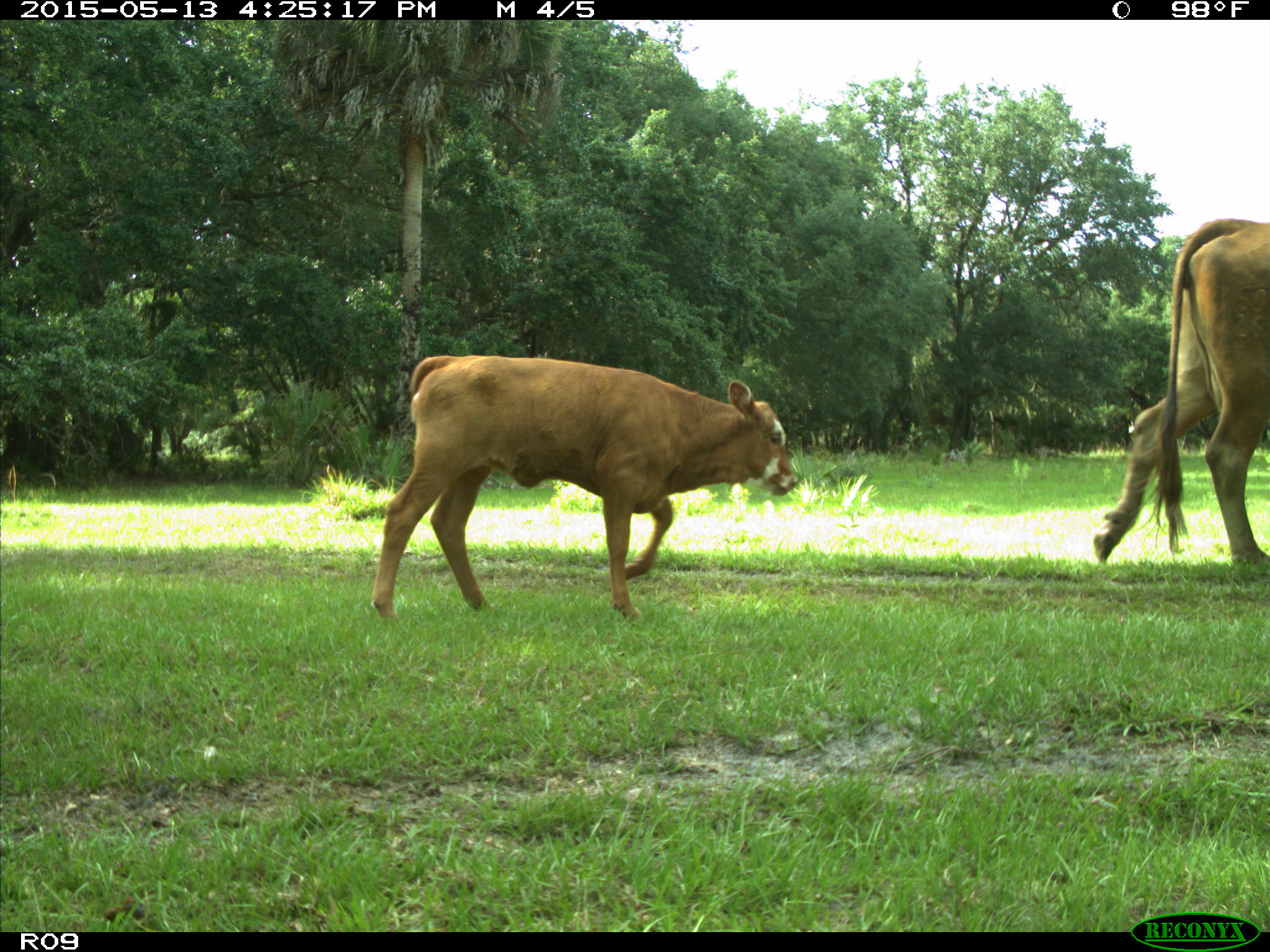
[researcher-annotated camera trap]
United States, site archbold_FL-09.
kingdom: Animalia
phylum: Chordata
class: Mammalia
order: Artiodactyla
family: Bovidae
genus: Bos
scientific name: Bos taurus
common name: domestic cow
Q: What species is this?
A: Bos taurus (domestic cow).